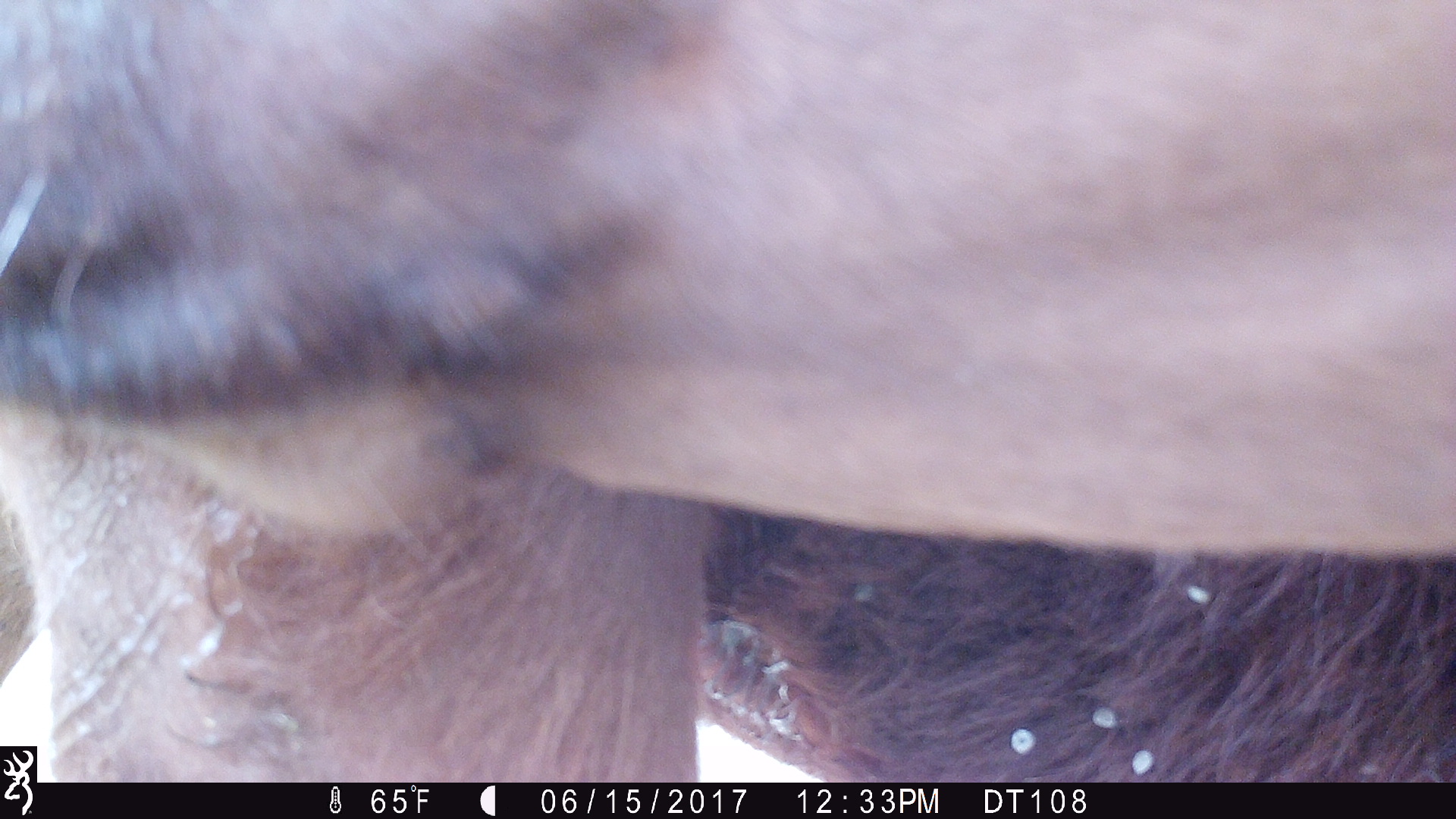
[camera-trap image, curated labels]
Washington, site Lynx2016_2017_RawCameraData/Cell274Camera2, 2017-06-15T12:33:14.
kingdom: Animalia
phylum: Chordata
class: Mammalia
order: Artiodactyla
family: Bovidae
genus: Bos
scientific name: Bos taurus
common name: domestic cattle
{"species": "domestic cattle (Bos taurus)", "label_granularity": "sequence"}